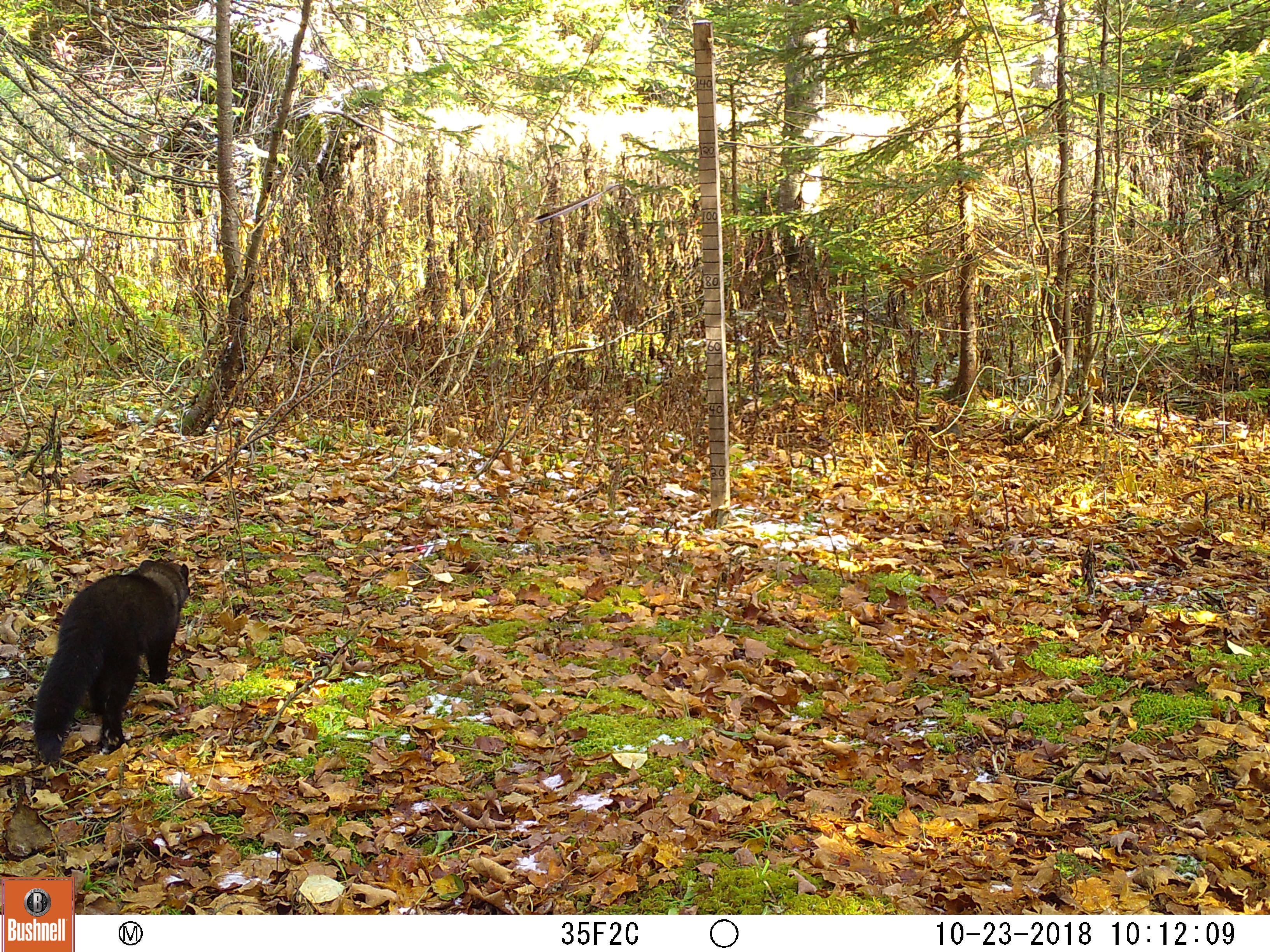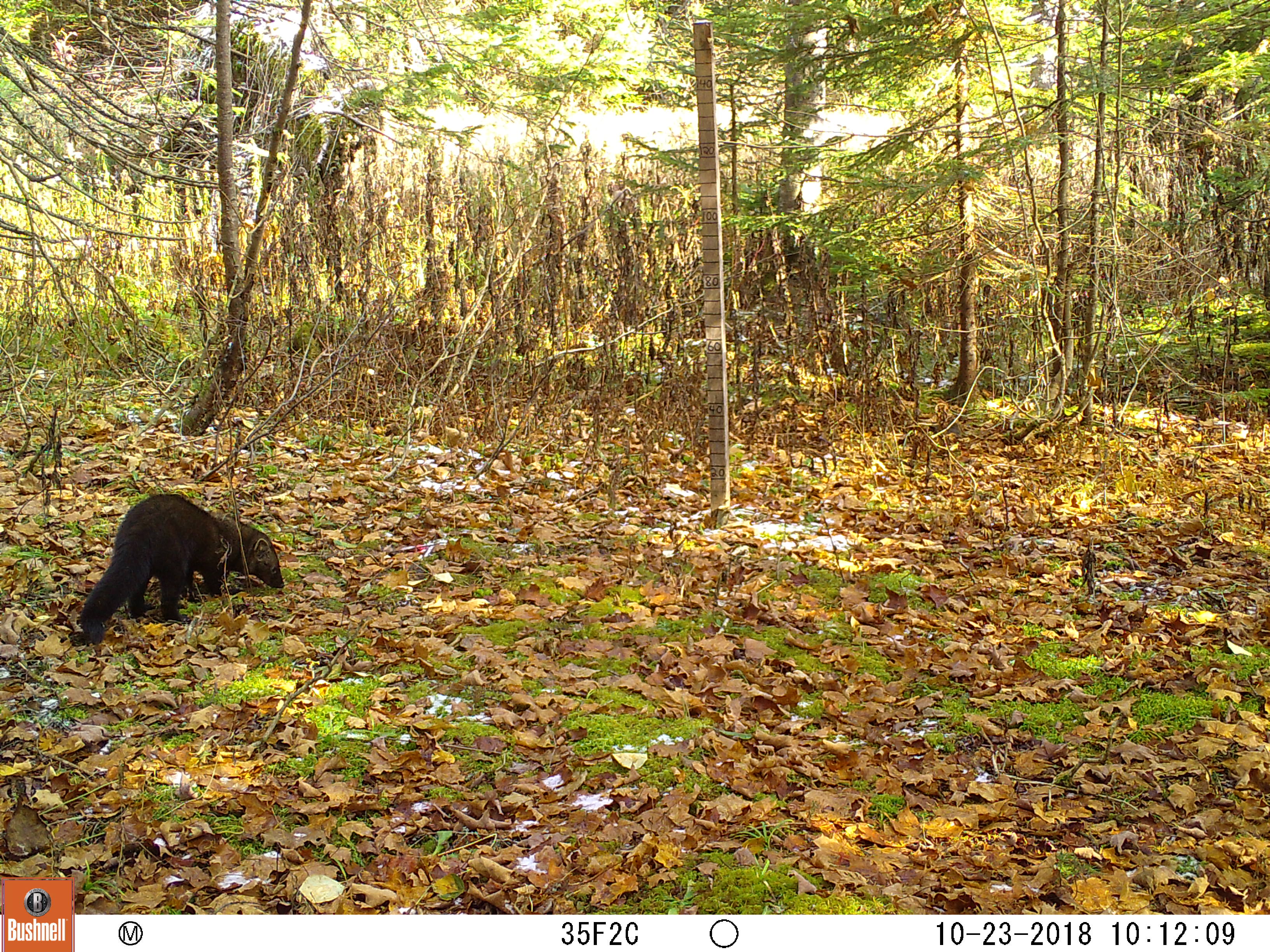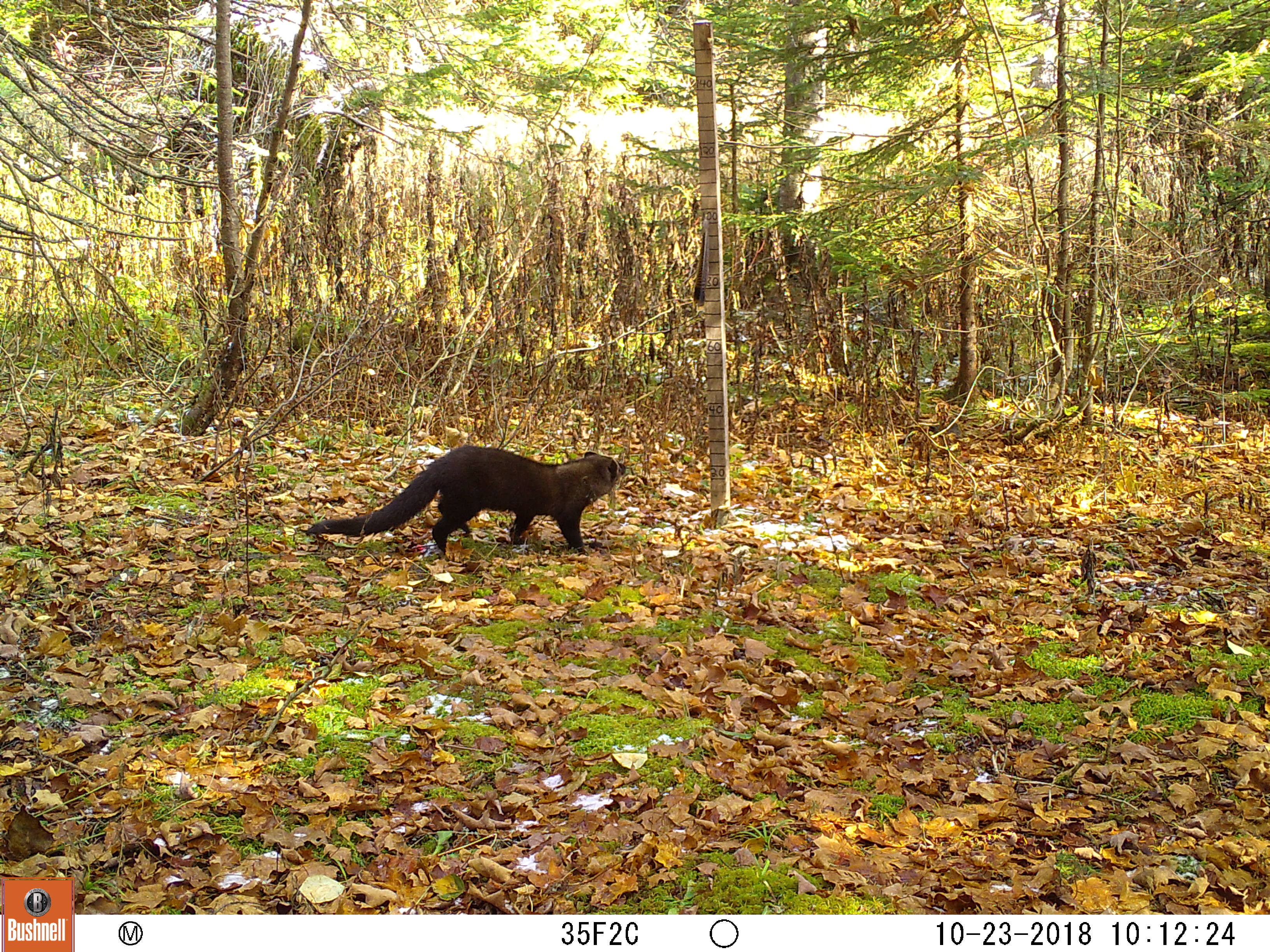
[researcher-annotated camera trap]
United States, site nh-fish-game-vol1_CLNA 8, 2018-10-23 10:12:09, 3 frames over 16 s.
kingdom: Animalia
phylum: Chordata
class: Mammalia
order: Carnivora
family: Mustelidae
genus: Pekania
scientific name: Pekania pennanti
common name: fisher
Fisher (Pekania pennanti).